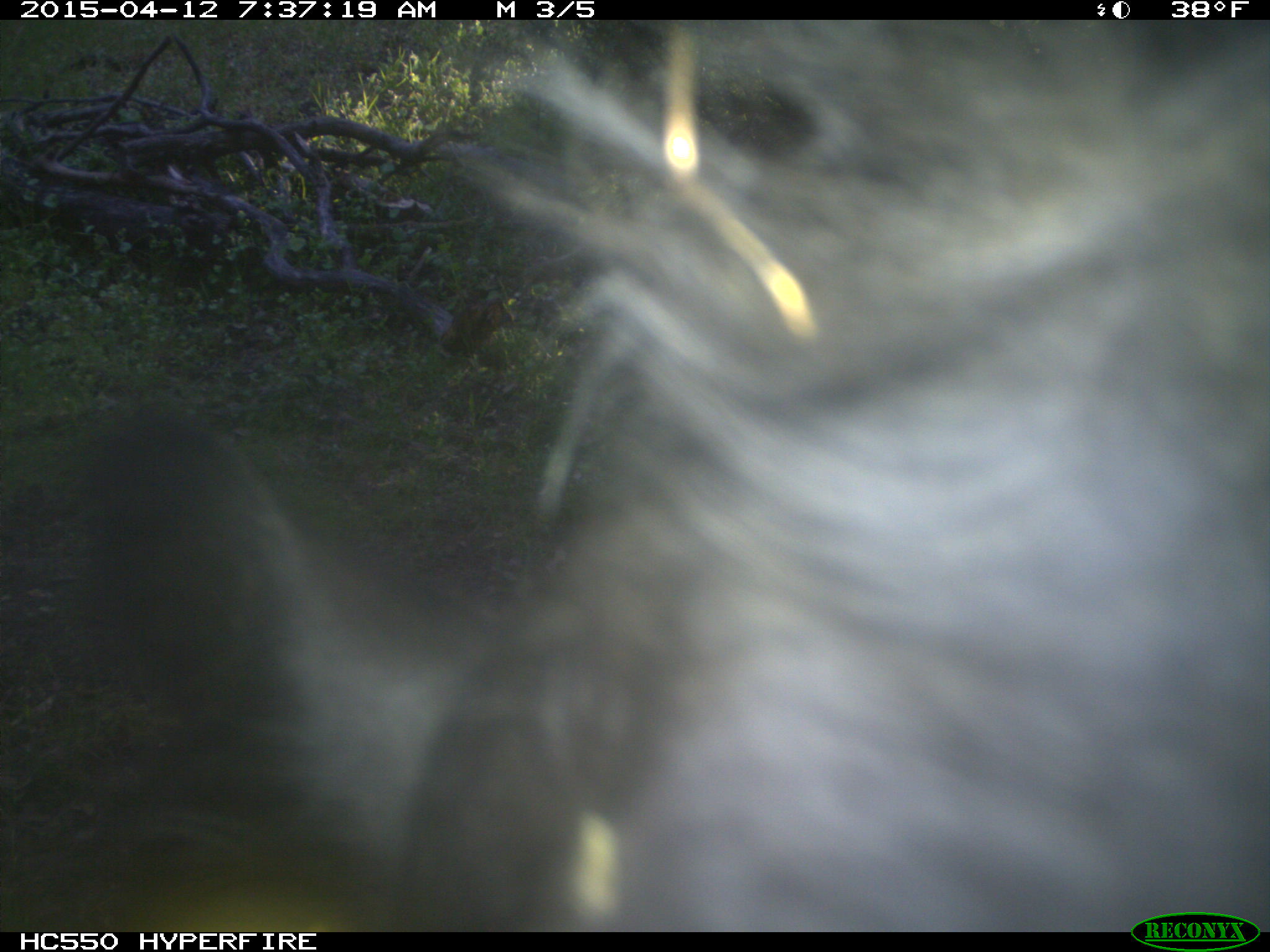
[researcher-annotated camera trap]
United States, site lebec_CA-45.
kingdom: Animalia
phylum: Chordata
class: Mammalia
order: Artiodactyla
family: Bovidae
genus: Bos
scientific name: Bos taurus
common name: domestic cow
Bos taurus (domestic cow).